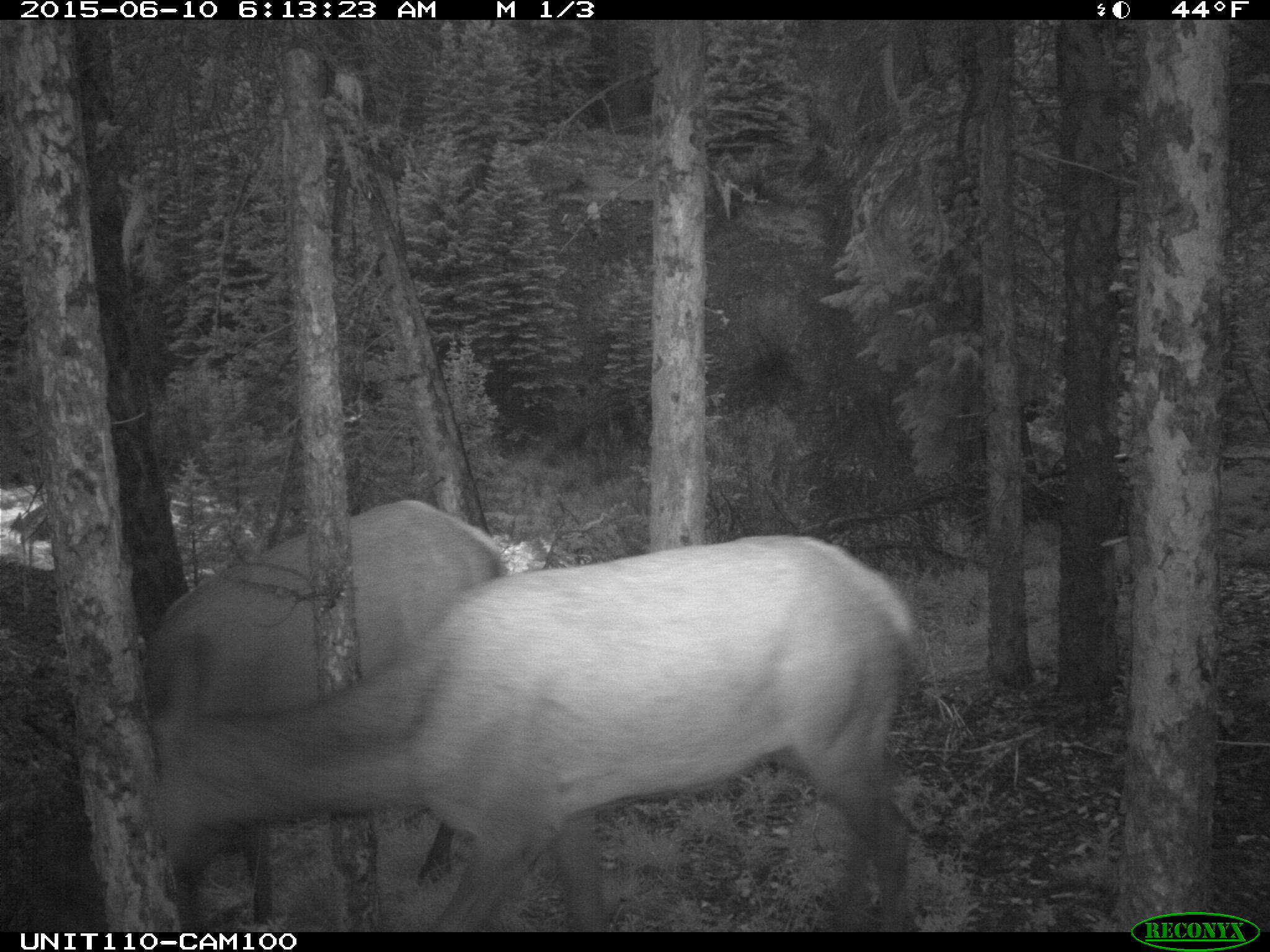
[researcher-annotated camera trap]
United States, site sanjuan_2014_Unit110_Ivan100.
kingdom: Animalia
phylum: Chordata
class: Mammalia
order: Artiodactyla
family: Cervidae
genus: Cervus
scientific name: Cervus elaphus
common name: red deer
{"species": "Cervus elaphus (red deer)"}